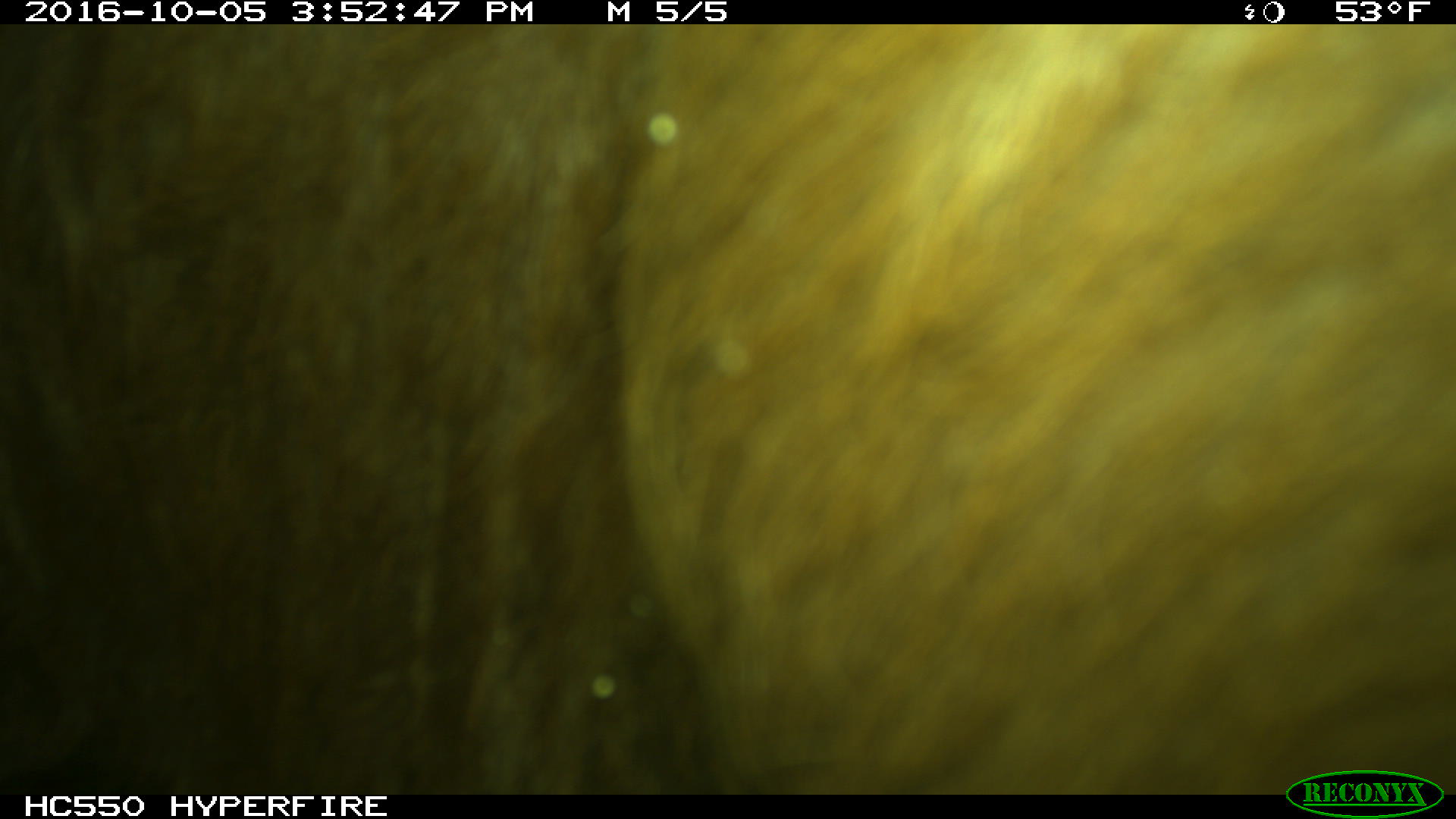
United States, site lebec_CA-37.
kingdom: Animalia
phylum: Chordata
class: Mammalia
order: Artiodactyla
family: Bovidae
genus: Bos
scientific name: Bos taurus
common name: domestic cow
Bos taurus (domestic cow).